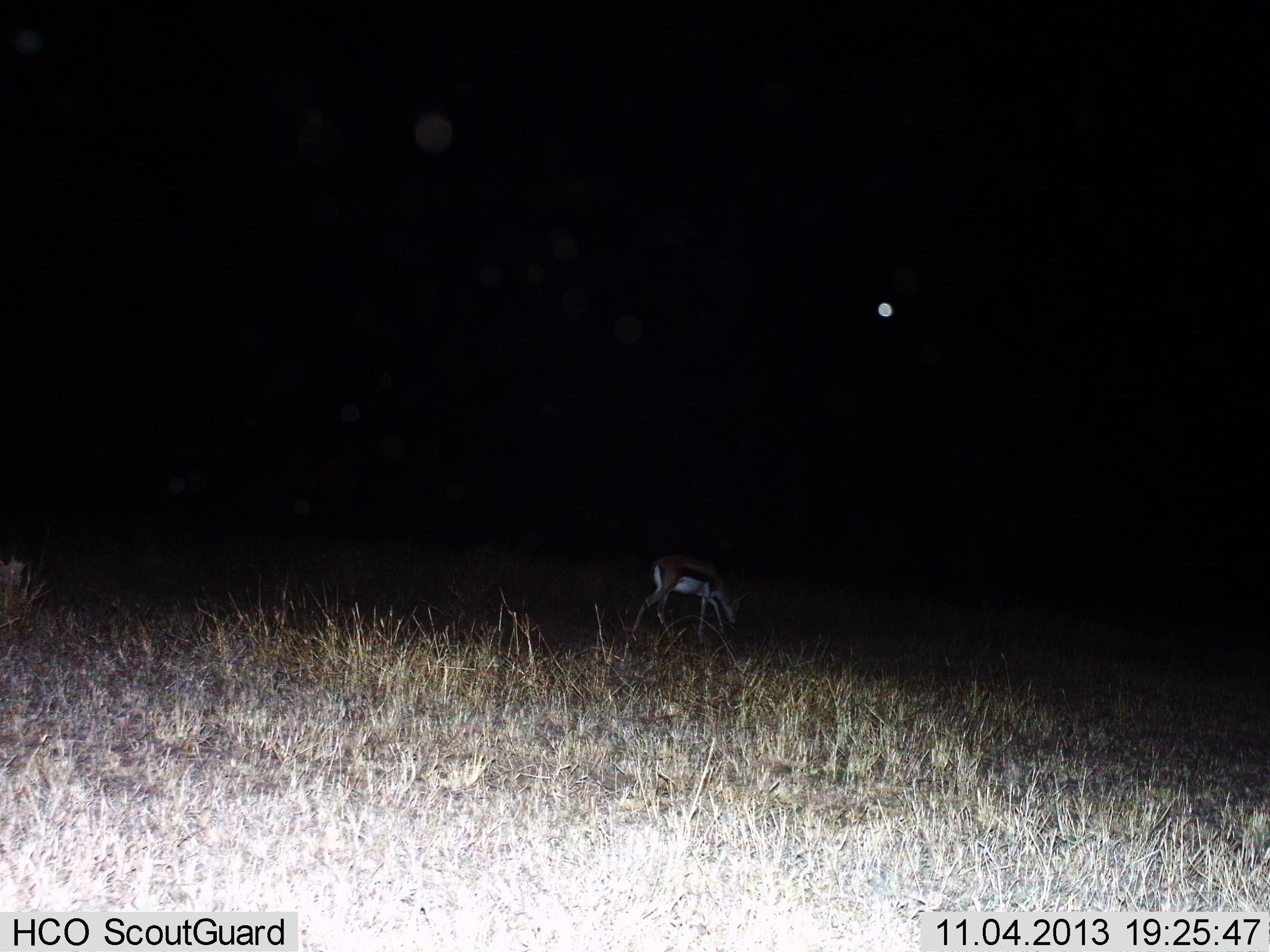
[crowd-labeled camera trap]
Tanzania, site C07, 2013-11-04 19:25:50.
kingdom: Animalia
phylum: Chordata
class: Mammalia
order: Artiodactyla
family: Bovidae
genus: Eudorcas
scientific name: Eudorcas thomsonii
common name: thomson's gazelle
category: gazellethomsons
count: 1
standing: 10%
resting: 0%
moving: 0%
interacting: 0%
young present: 0%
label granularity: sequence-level